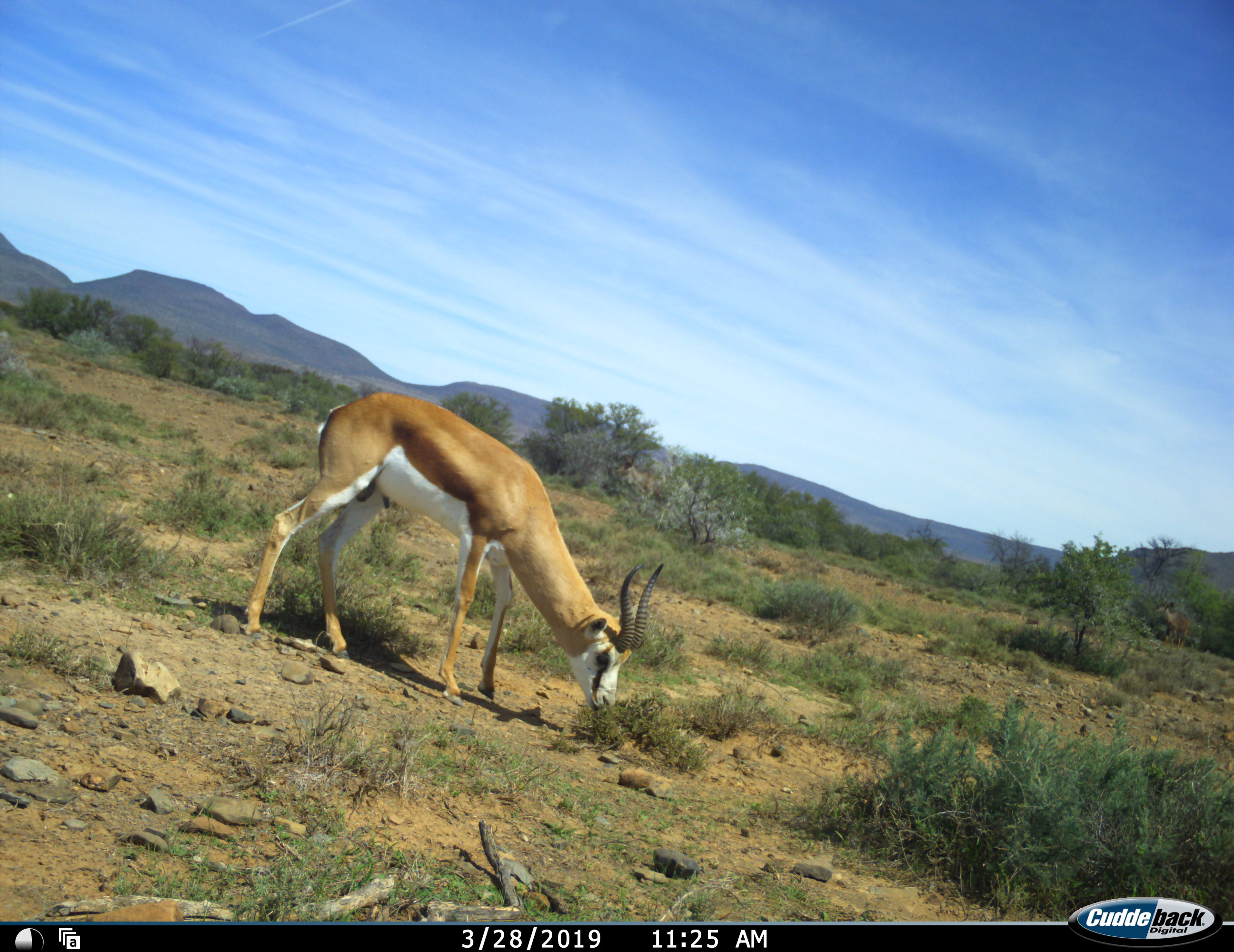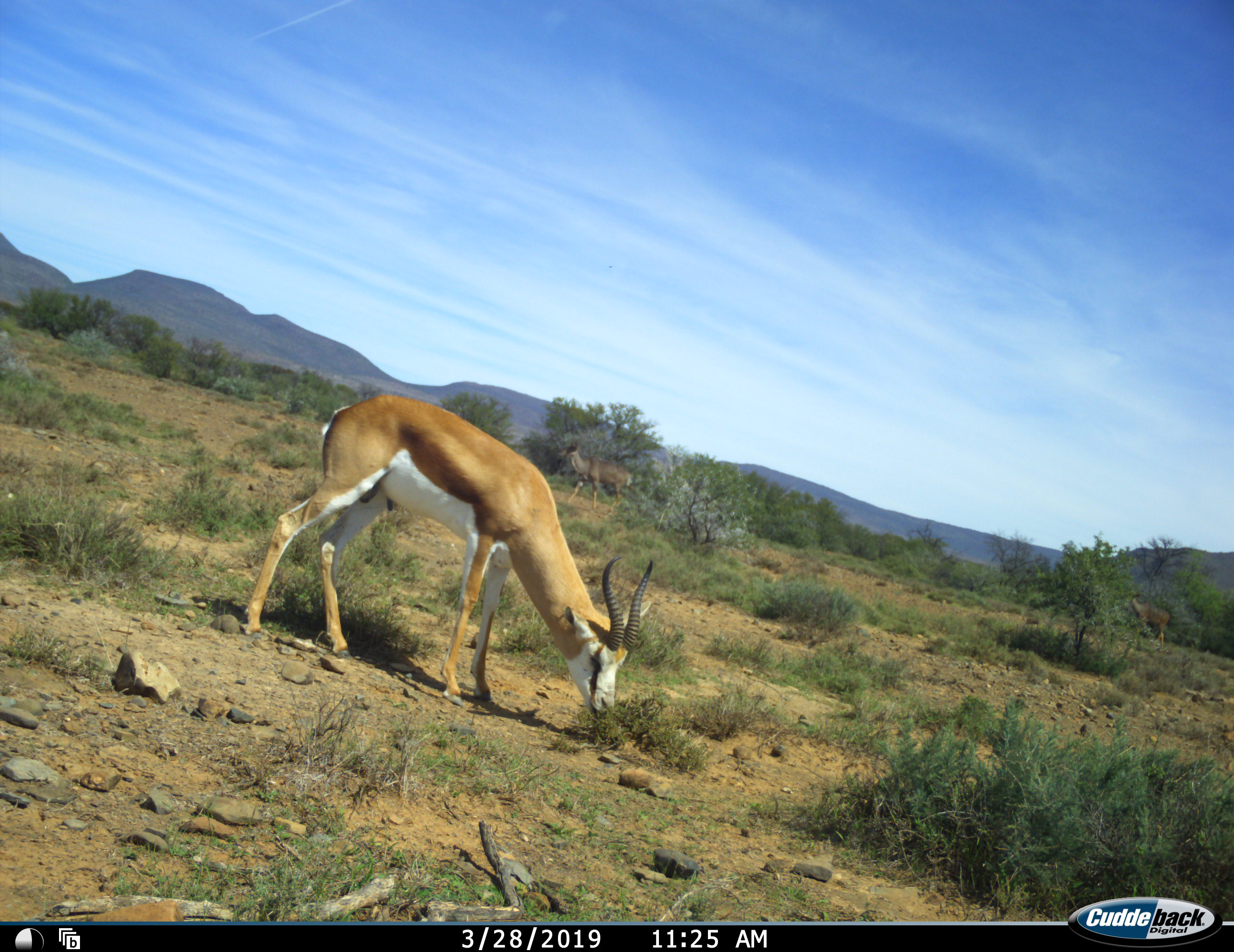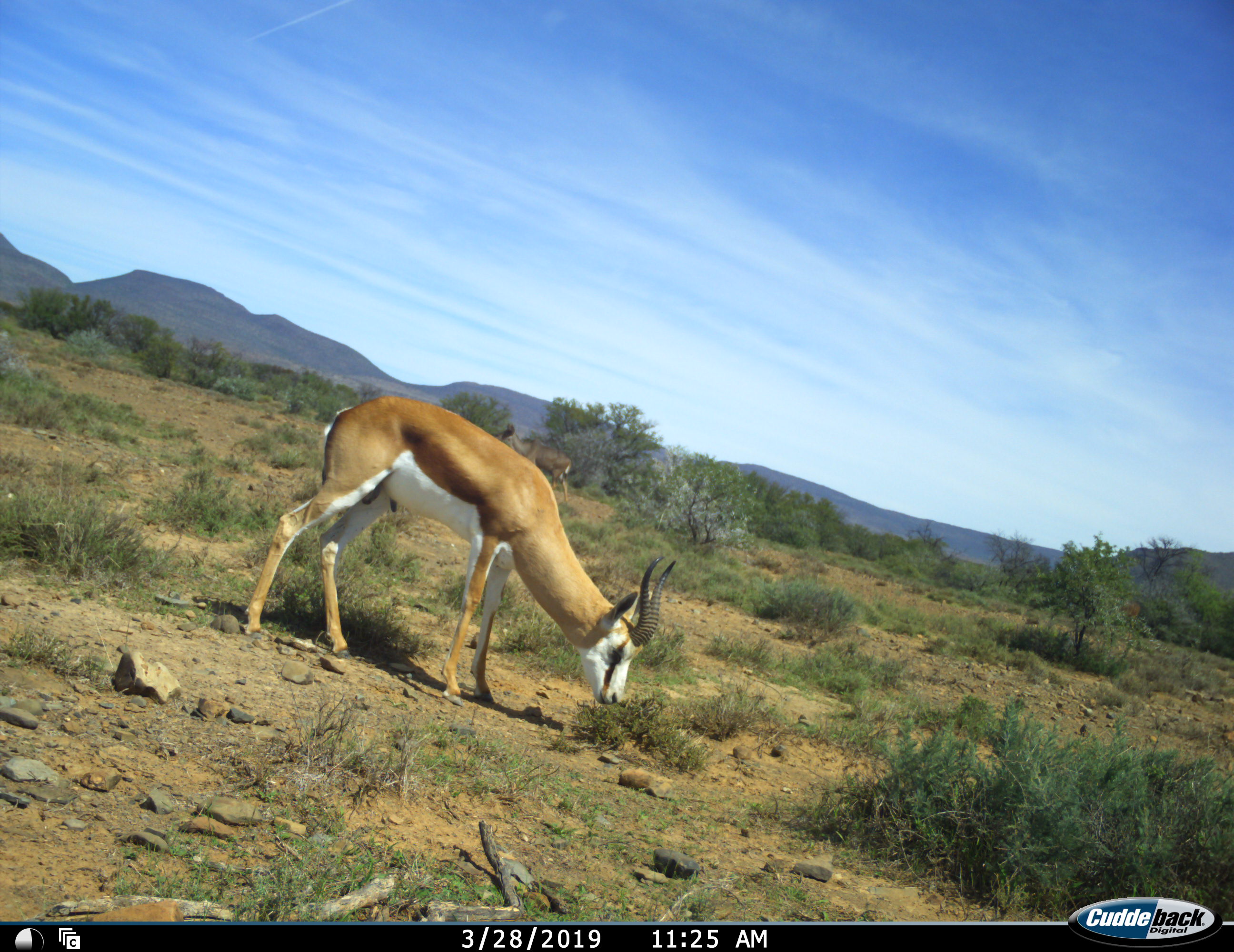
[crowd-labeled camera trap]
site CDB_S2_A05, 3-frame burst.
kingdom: Animalia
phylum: Chordata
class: Mammalia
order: Artiodactyla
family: Bovidae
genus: Antidorcas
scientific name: Antidorcas marsupialis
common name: springbok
Springbok (Antidorcas marsupialis), count 1. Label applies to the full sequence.